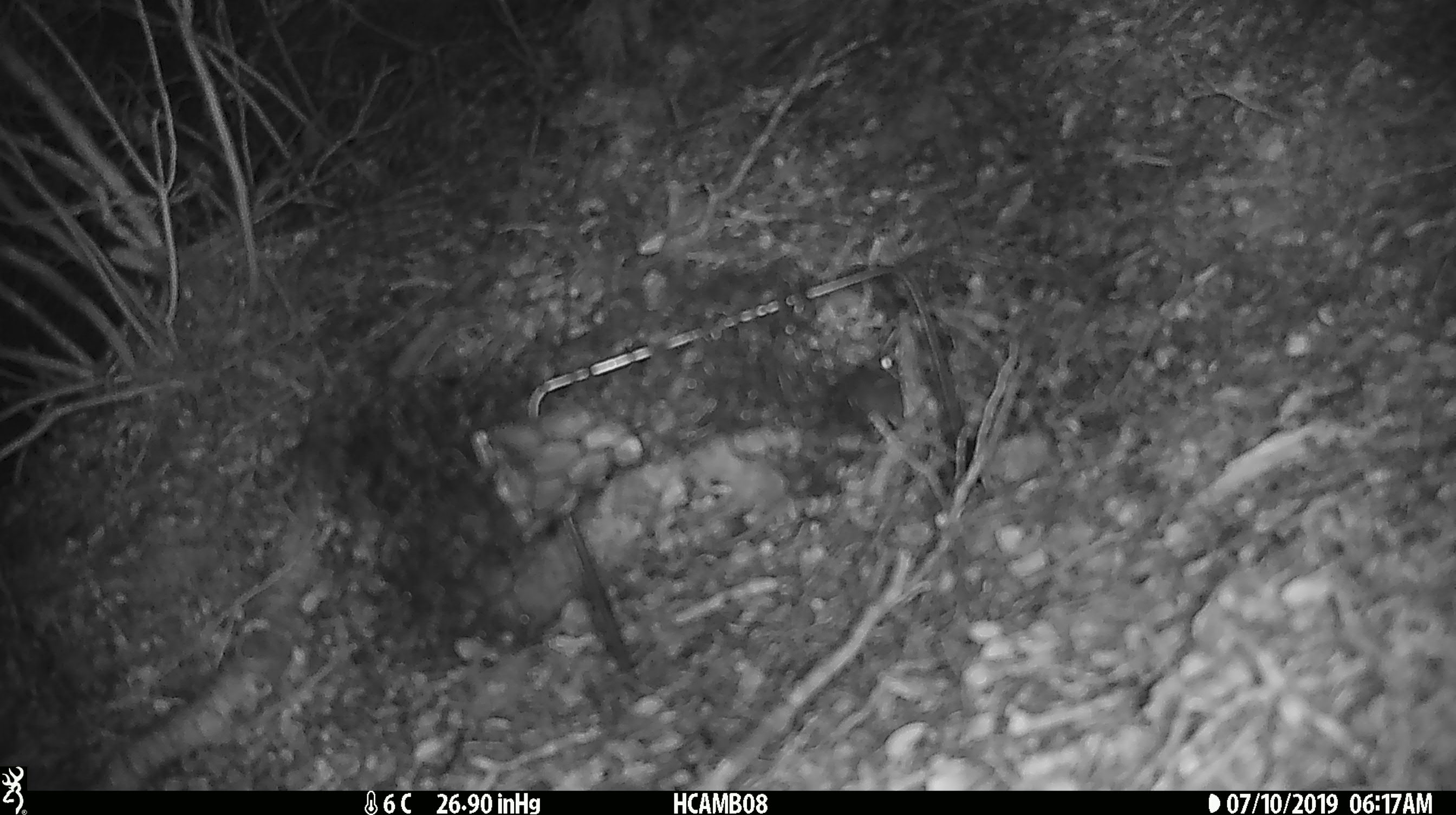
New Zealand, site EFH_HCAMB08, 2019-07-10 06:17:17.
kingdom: Animalia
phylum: Chordata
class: Mammalia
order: Rodentia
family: Muridae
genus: Mus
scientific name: Mus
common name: mouse